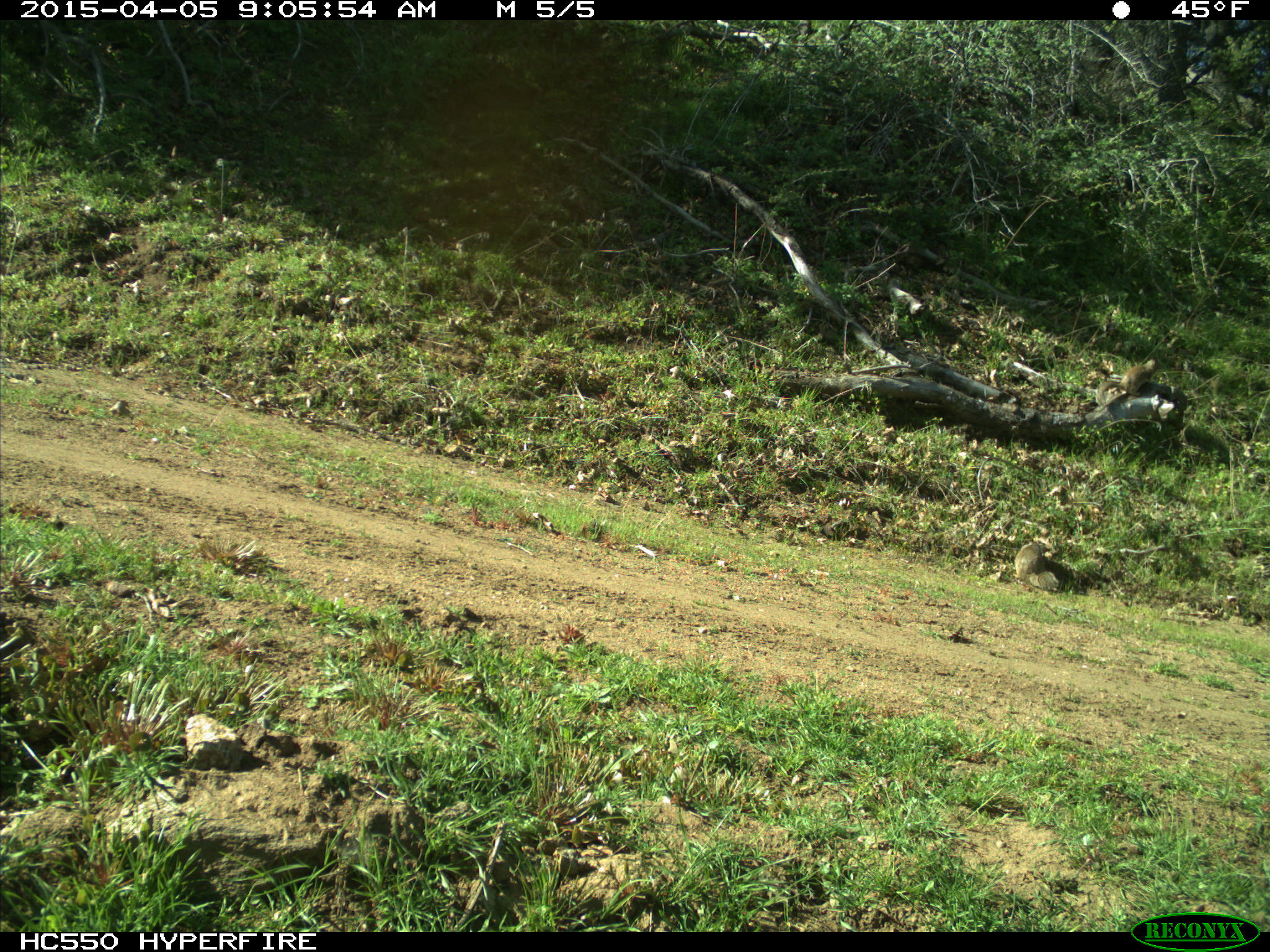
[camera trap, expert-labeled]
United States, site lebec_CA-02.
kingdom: Animalia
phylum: Chordata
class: Mammalia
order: Rodentia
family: Sciuridae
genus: Otospermophilus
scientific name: Otospermophilus beecheyi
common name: california ground squirrel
Otospermophilus beecheyi (california ground squirrel).